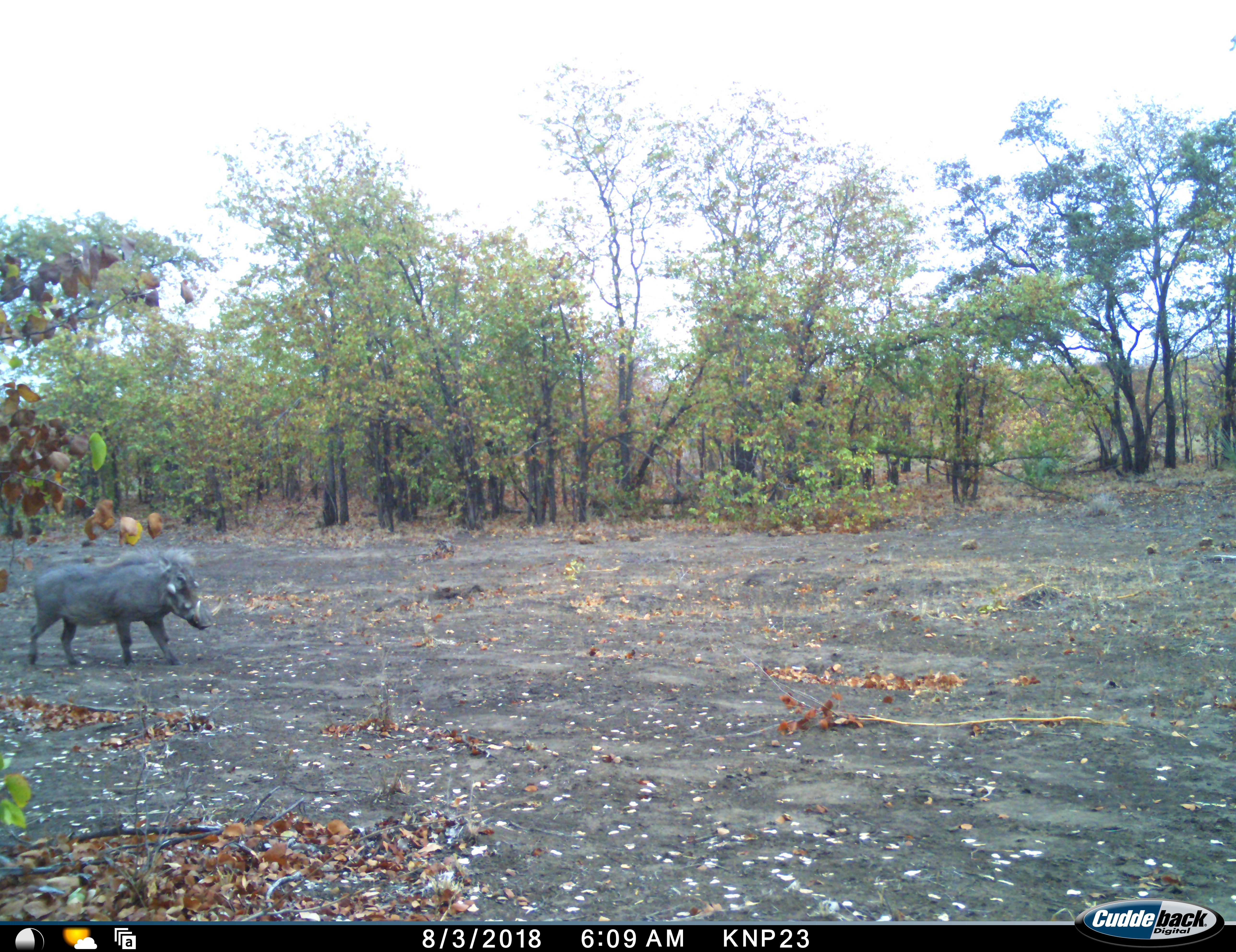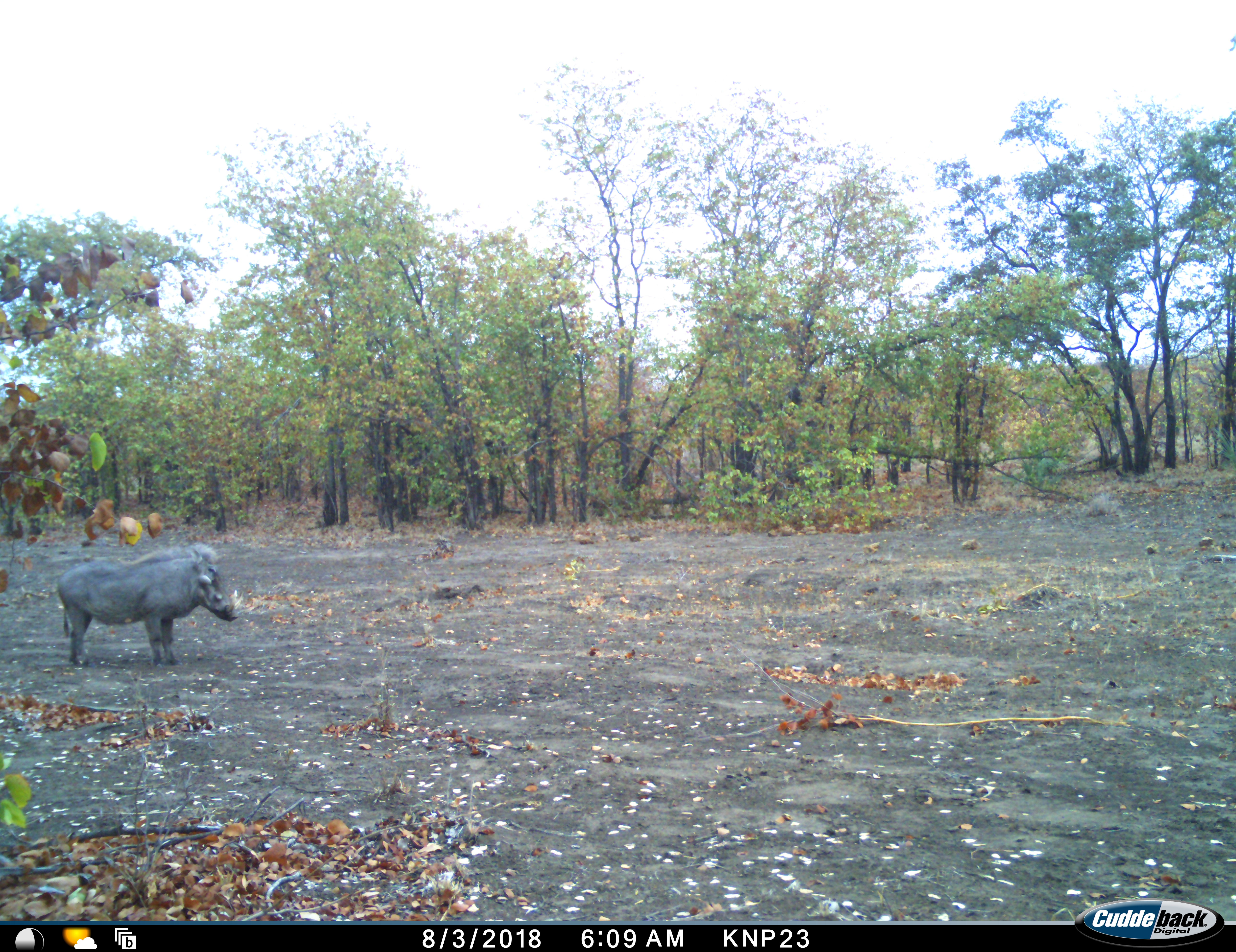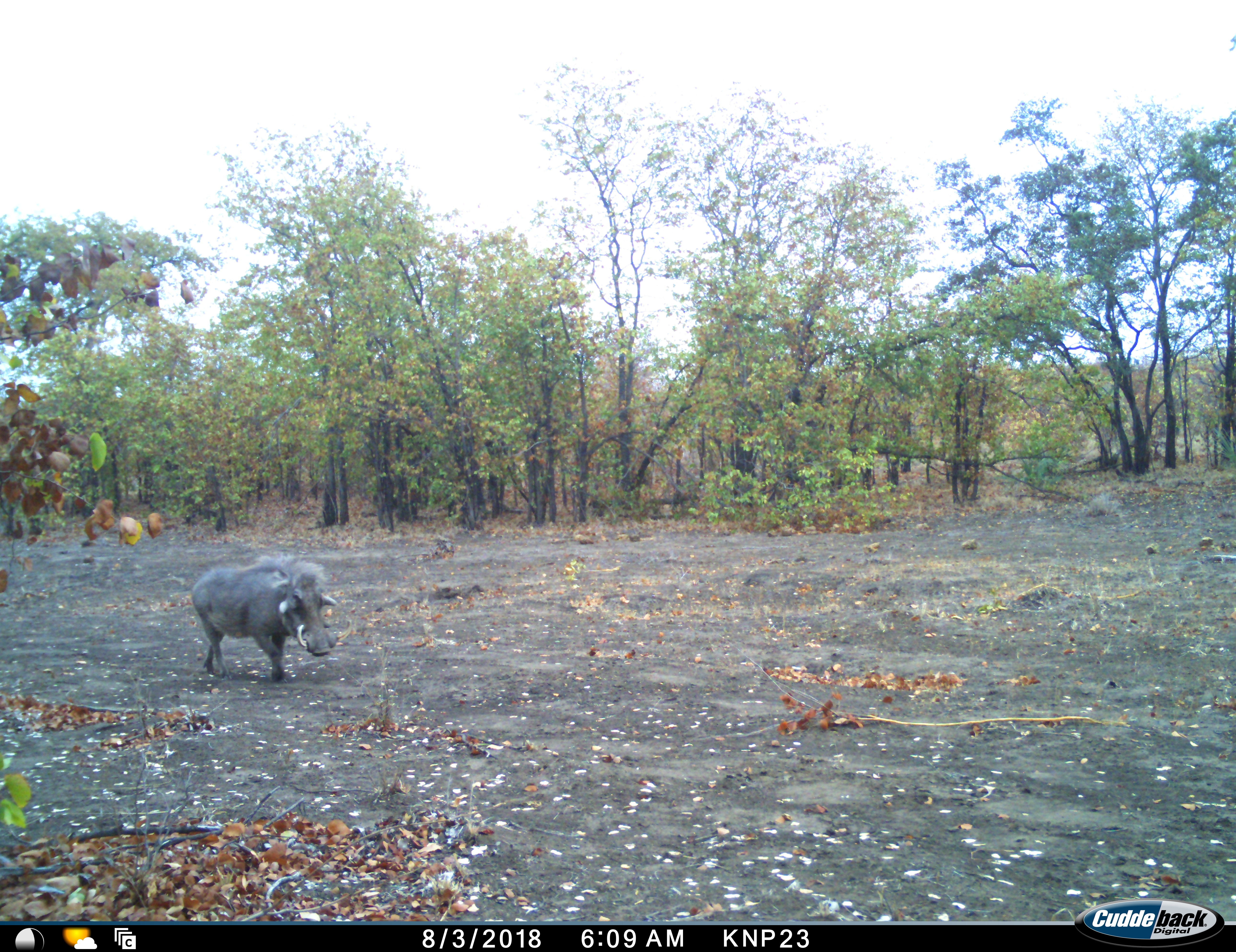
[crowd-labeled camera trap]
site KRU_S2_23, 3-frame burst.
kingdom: Animalia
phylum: Chordata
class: Mammalia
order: Artiodactyla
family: Suidae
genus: Phacochoerus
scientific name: Phacochoerus africanus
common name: warthog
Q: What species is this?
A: Warthog (Phacochoerus africanus).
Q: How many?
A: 1.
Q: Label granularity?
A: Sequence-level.